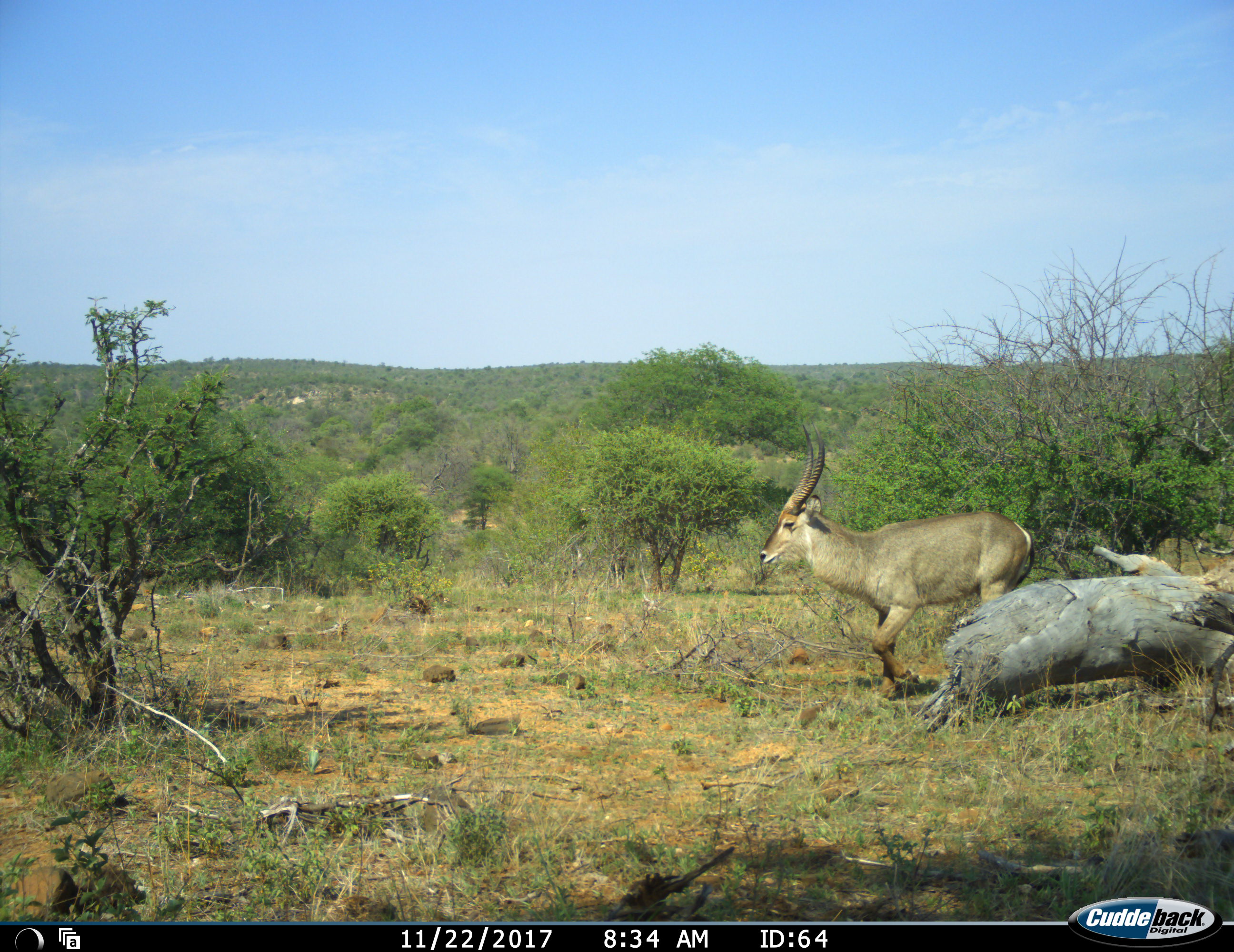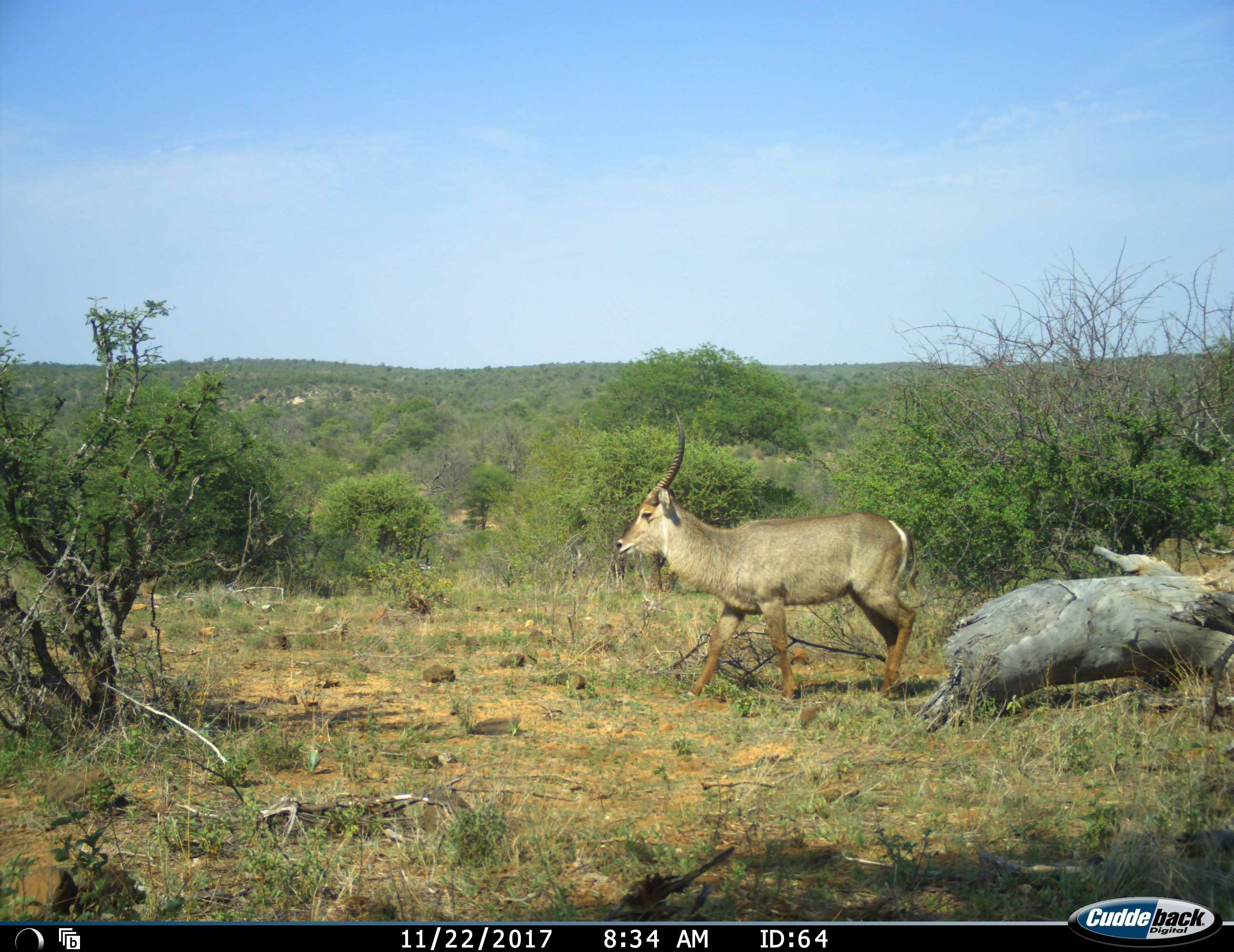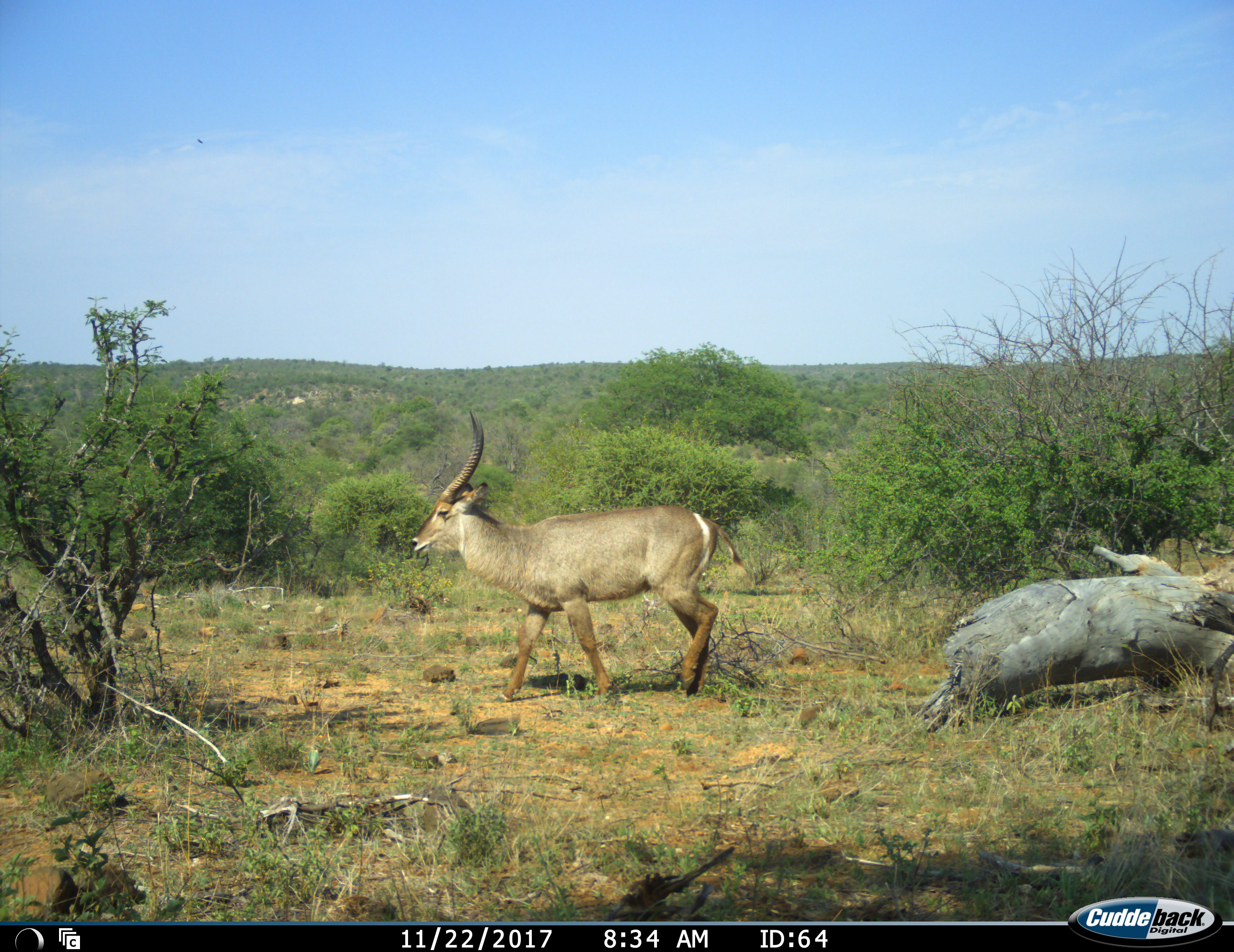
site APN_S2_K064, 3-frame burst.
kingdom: Animalia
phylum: Chordata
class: Mammalia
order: Artiodactyla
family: Bovidae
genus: Kobus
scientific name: Kobus ellipsiprymnus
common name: waterbuck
Waterbuck (Kobus ellipsiprymnus), count 1. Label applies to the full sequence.